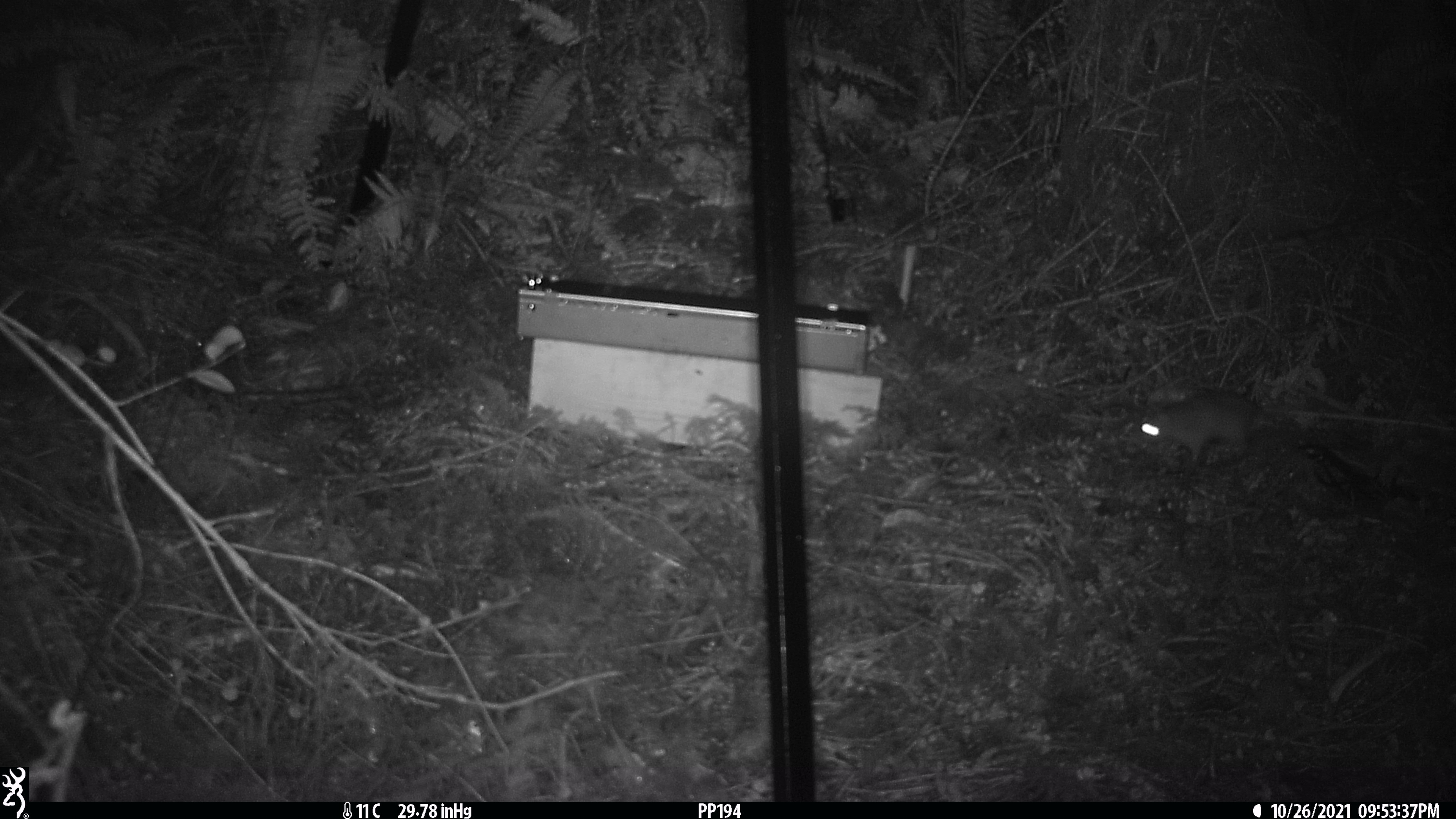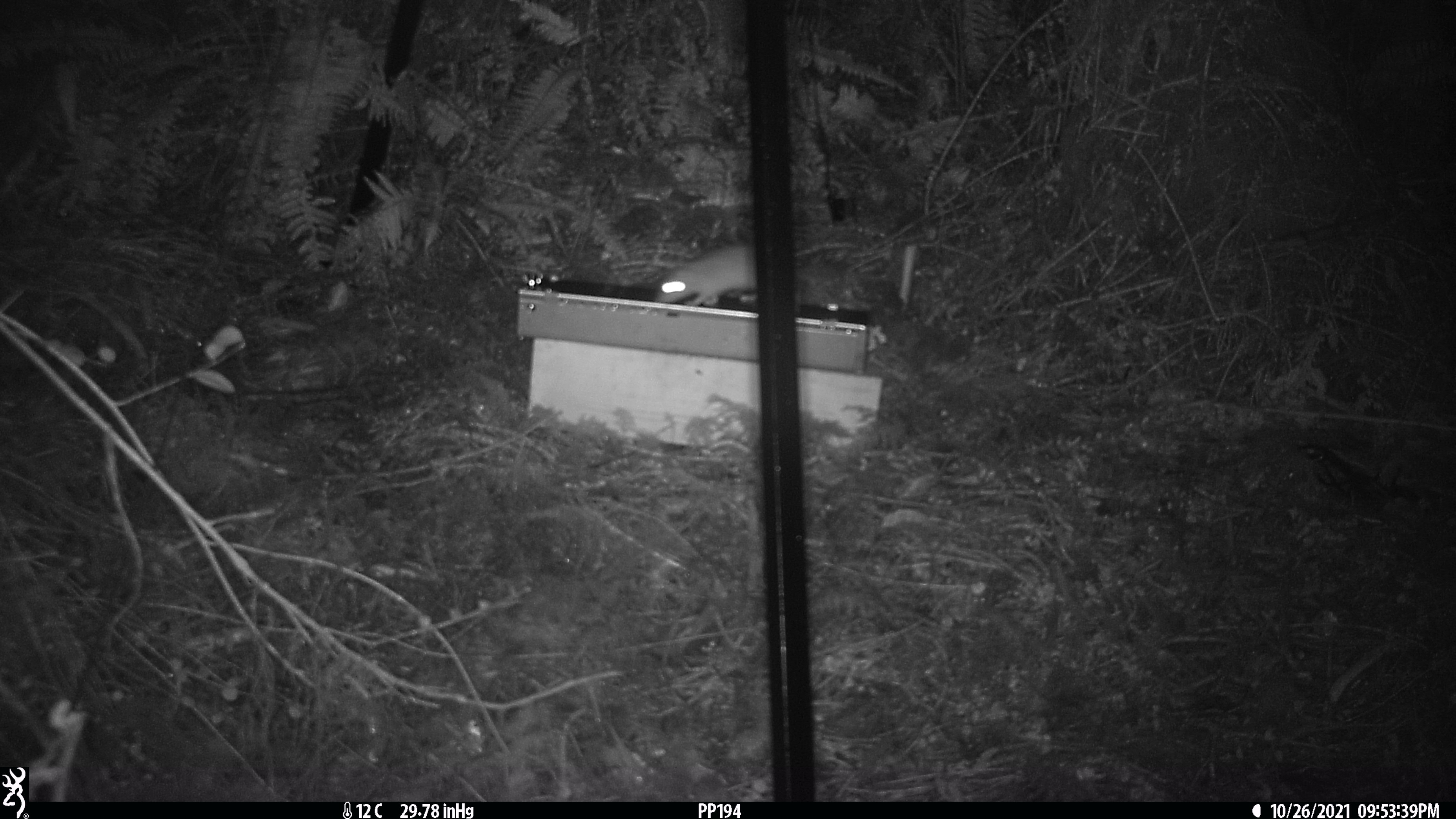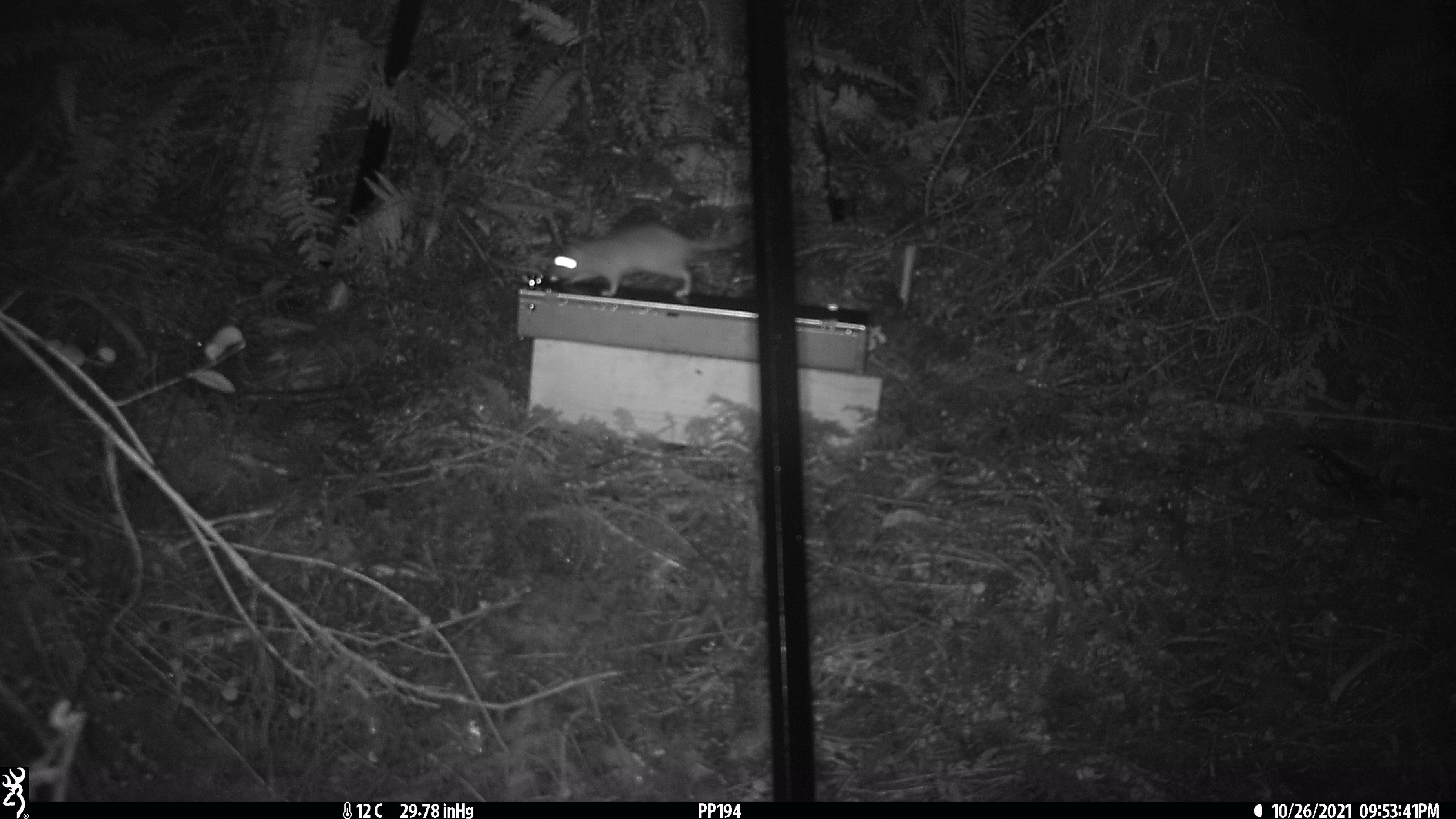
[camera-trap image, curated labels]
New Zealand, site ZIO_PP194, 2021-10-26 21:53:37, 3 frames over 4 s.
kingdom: Animalia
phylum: Chordata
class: Mammalia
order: Rodentia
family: Muridae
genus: Rattus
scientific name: Rattus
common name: rat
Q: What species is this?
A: Rat (Rattus).